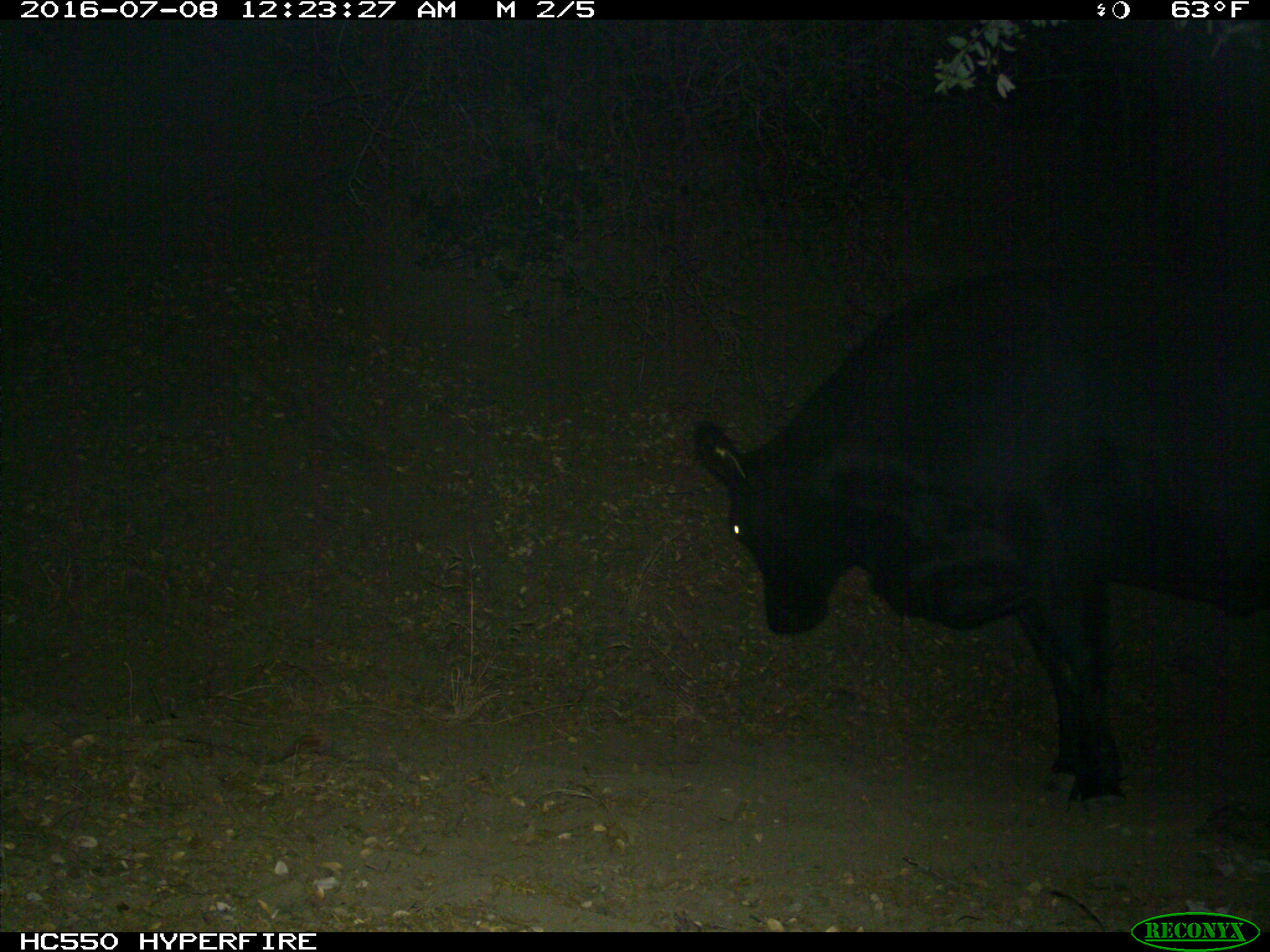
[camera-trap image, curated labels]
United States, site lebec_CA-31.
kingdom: Animalia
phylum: Chordata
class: Mammalia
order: Artiodactyla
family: Bovidae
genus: Bos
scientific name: Bos taurus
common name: domestic cow